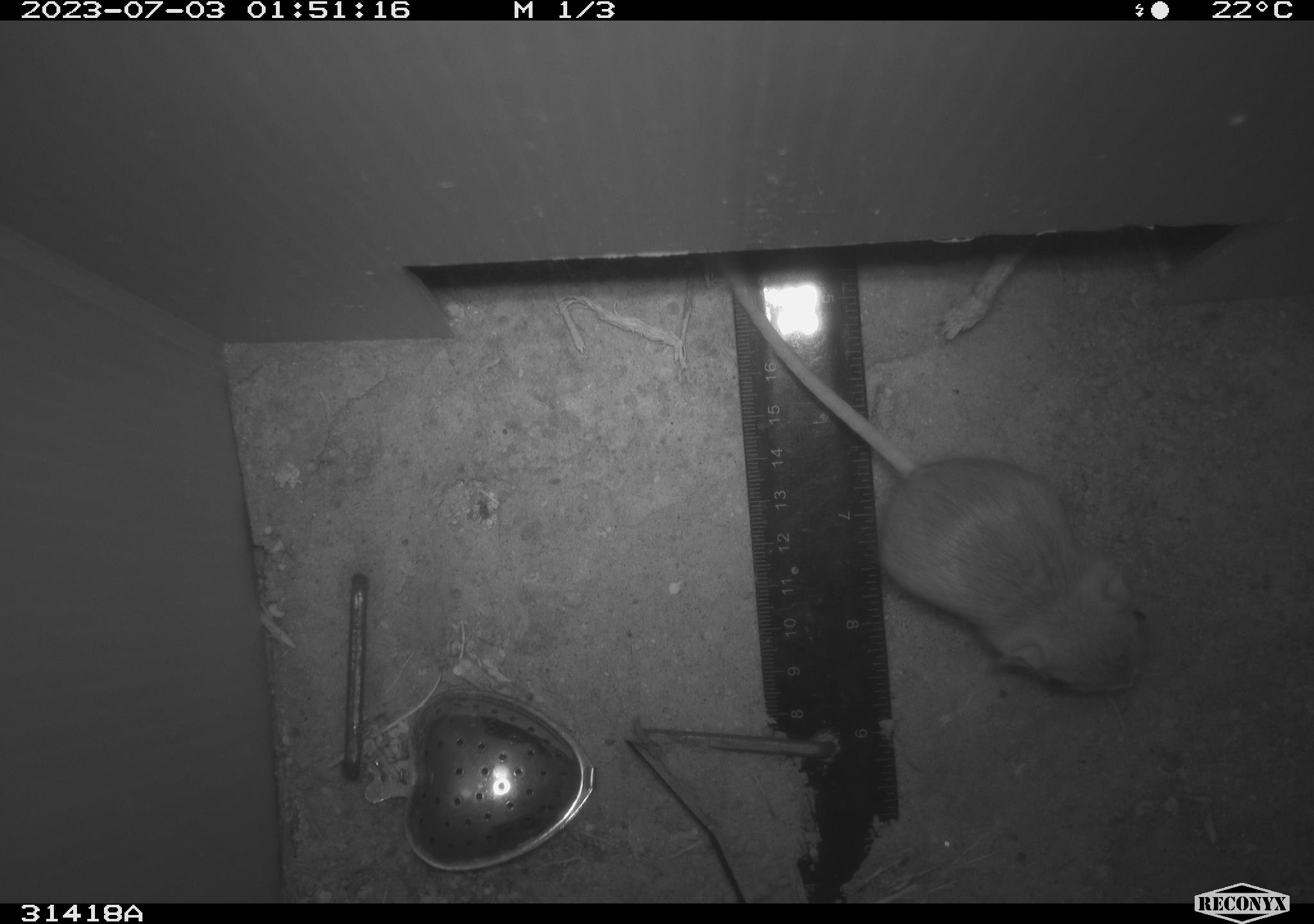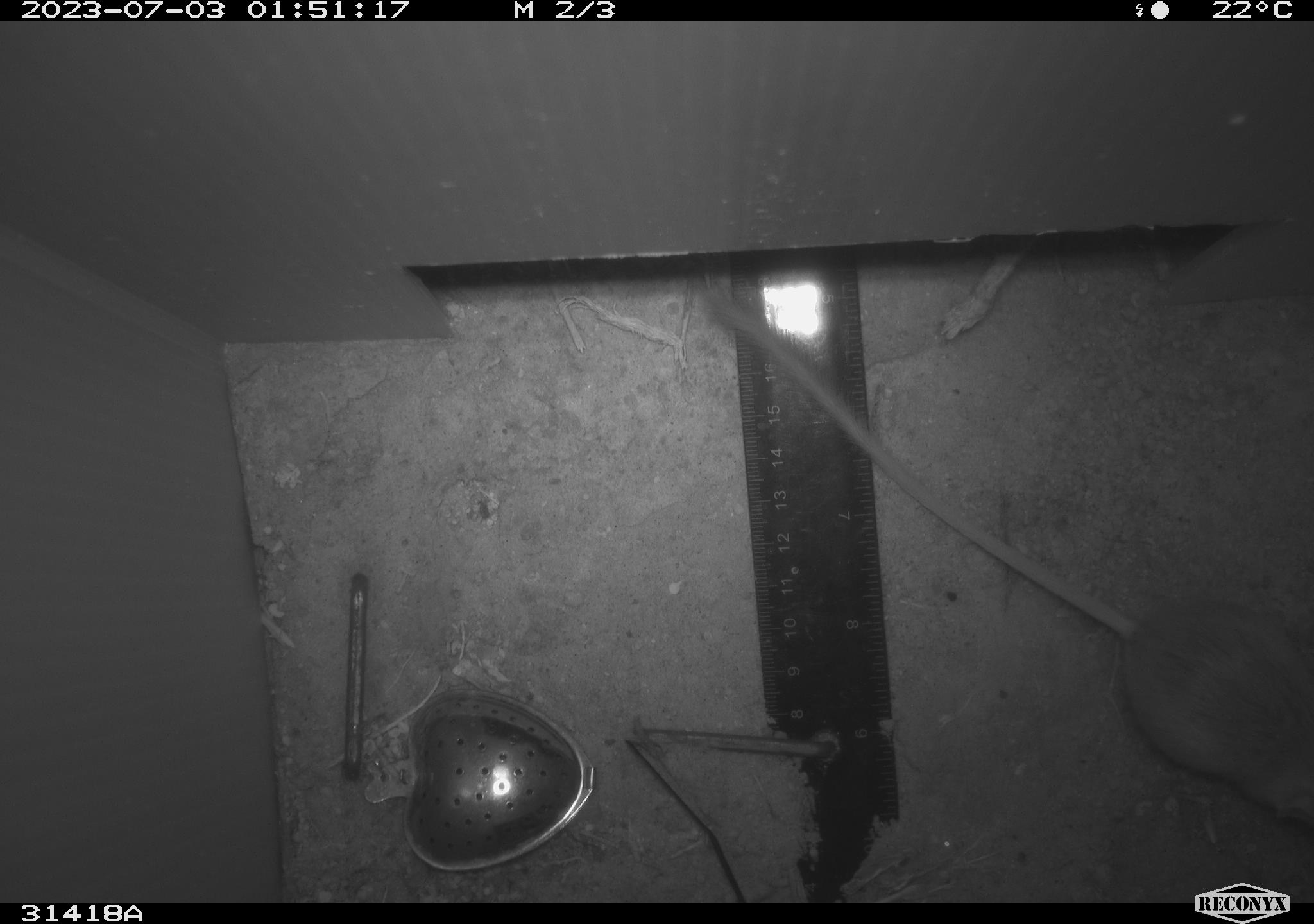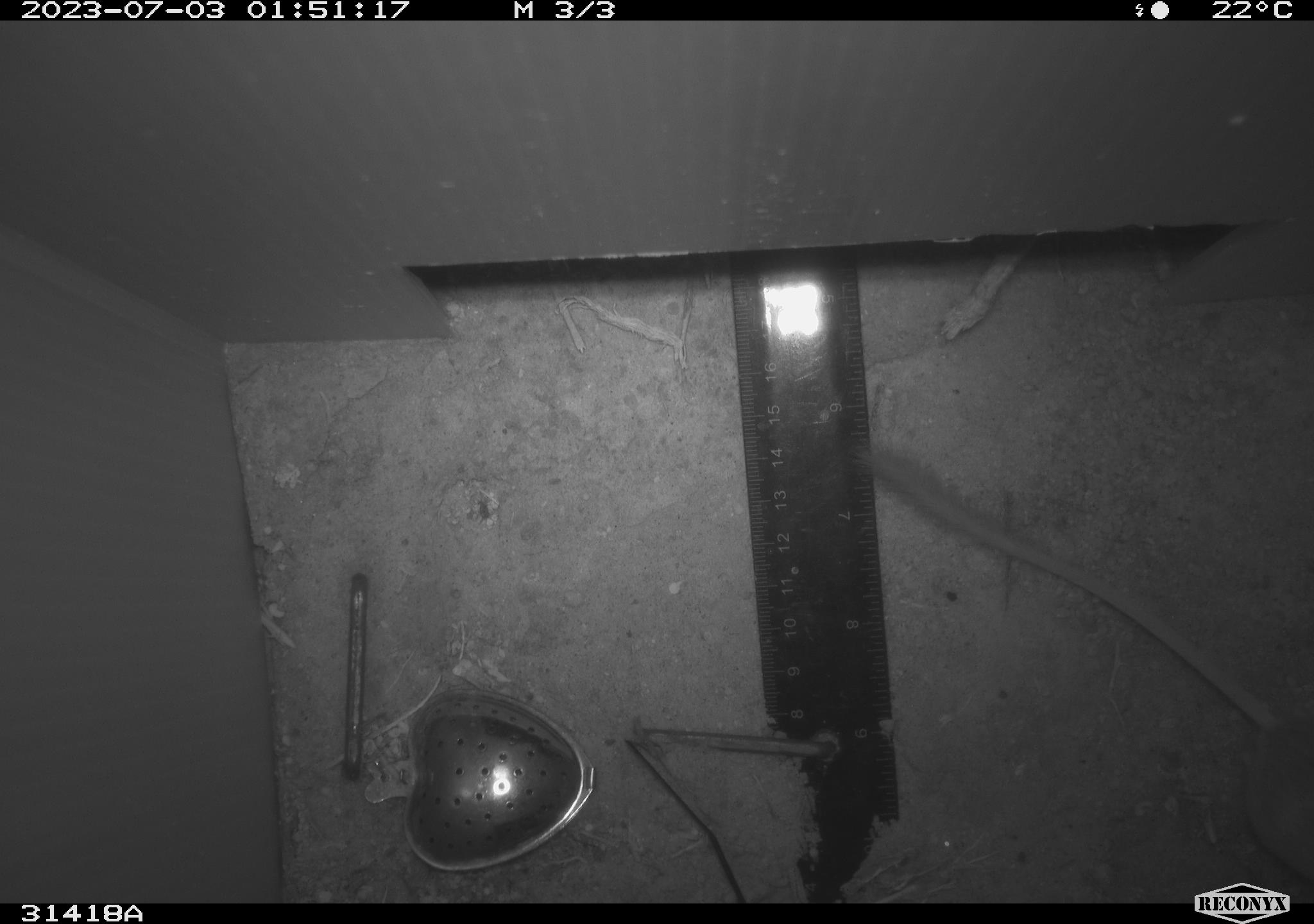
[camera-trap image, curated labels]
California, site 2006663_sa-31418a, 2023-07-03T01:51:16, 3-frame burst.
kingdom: Animalia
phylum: Chordata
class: Mammalia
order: Rodentia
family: Heteromyidae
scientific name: Heteromyidae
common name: kangaroo rats and pocket mice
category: heteromyidae family